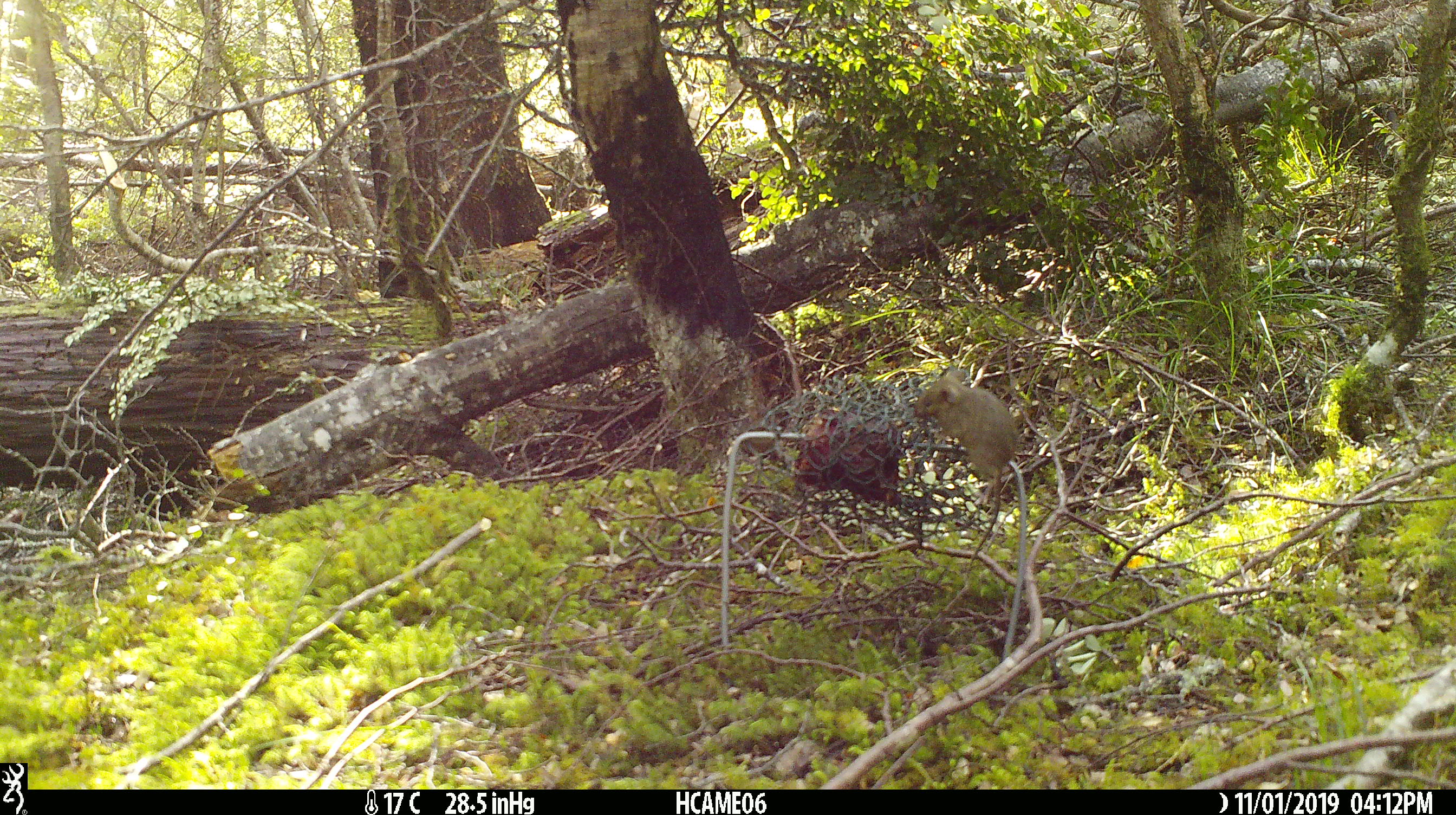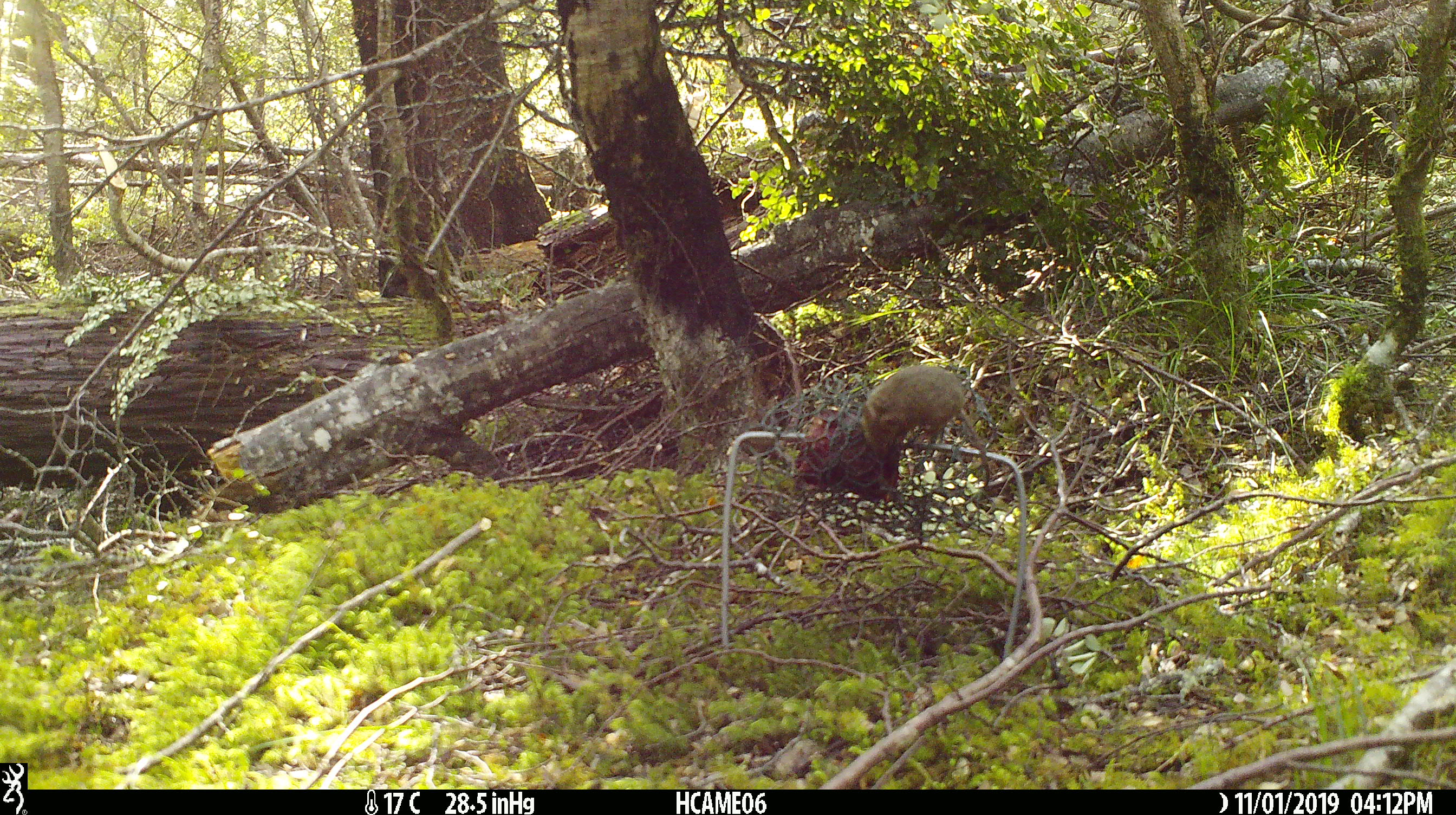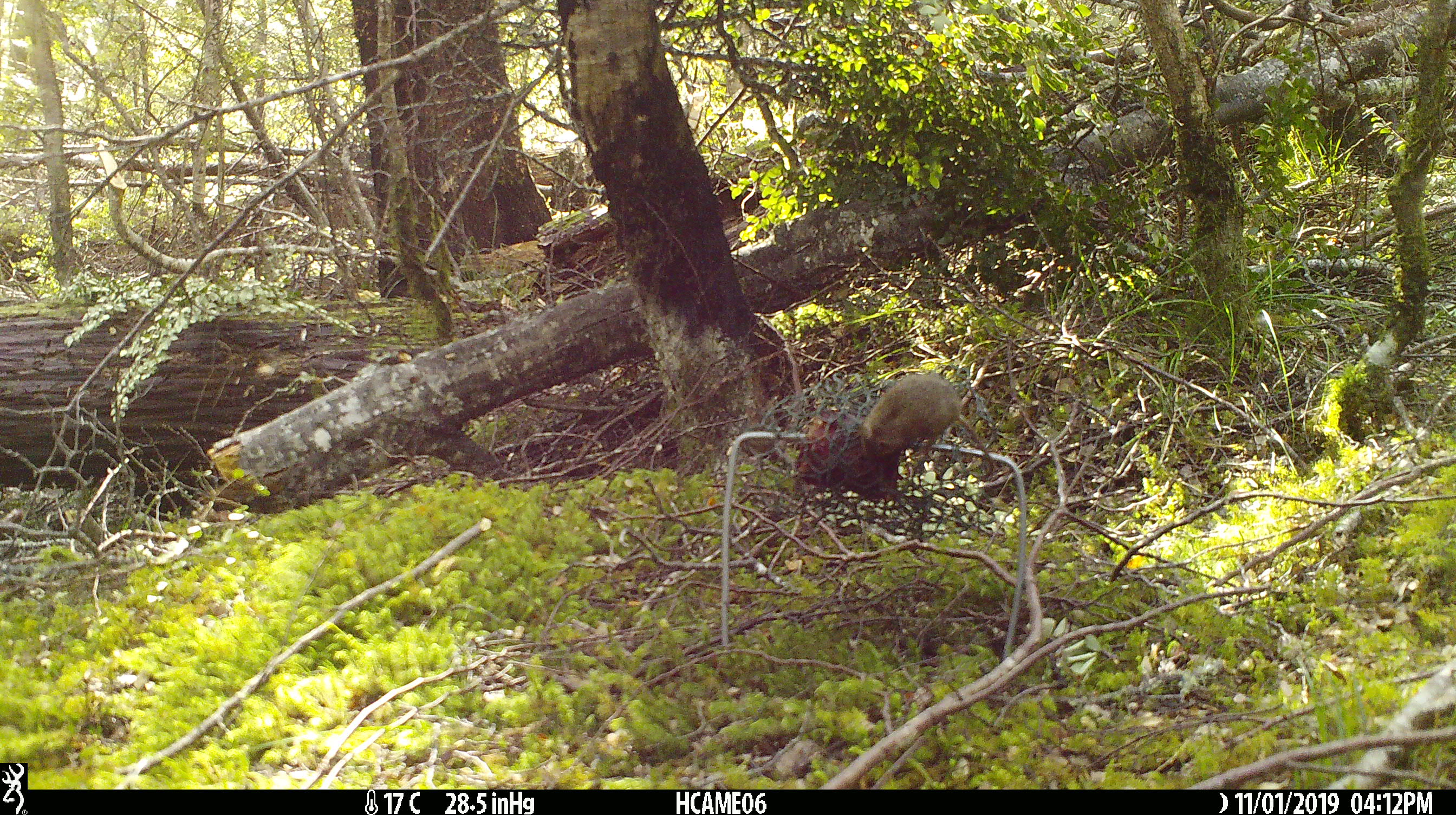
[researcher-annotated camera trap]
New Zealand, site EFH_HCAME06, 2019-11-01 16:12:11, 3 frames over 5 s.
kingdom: Animalia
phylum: Chordata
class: Mammalia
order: Rodentia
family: Muridae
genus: Mus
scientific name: Mus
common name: mouse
Mouse (Mus).